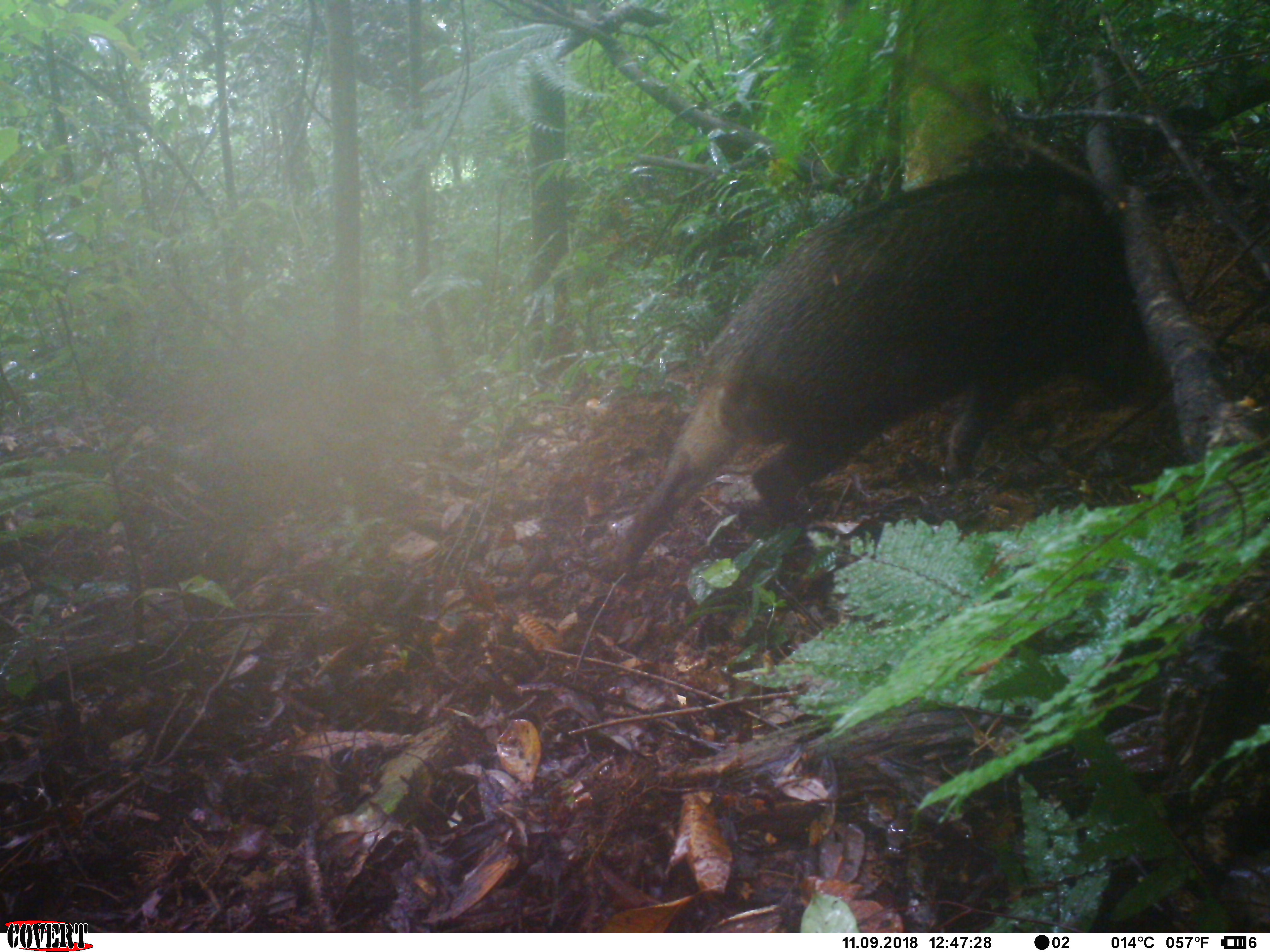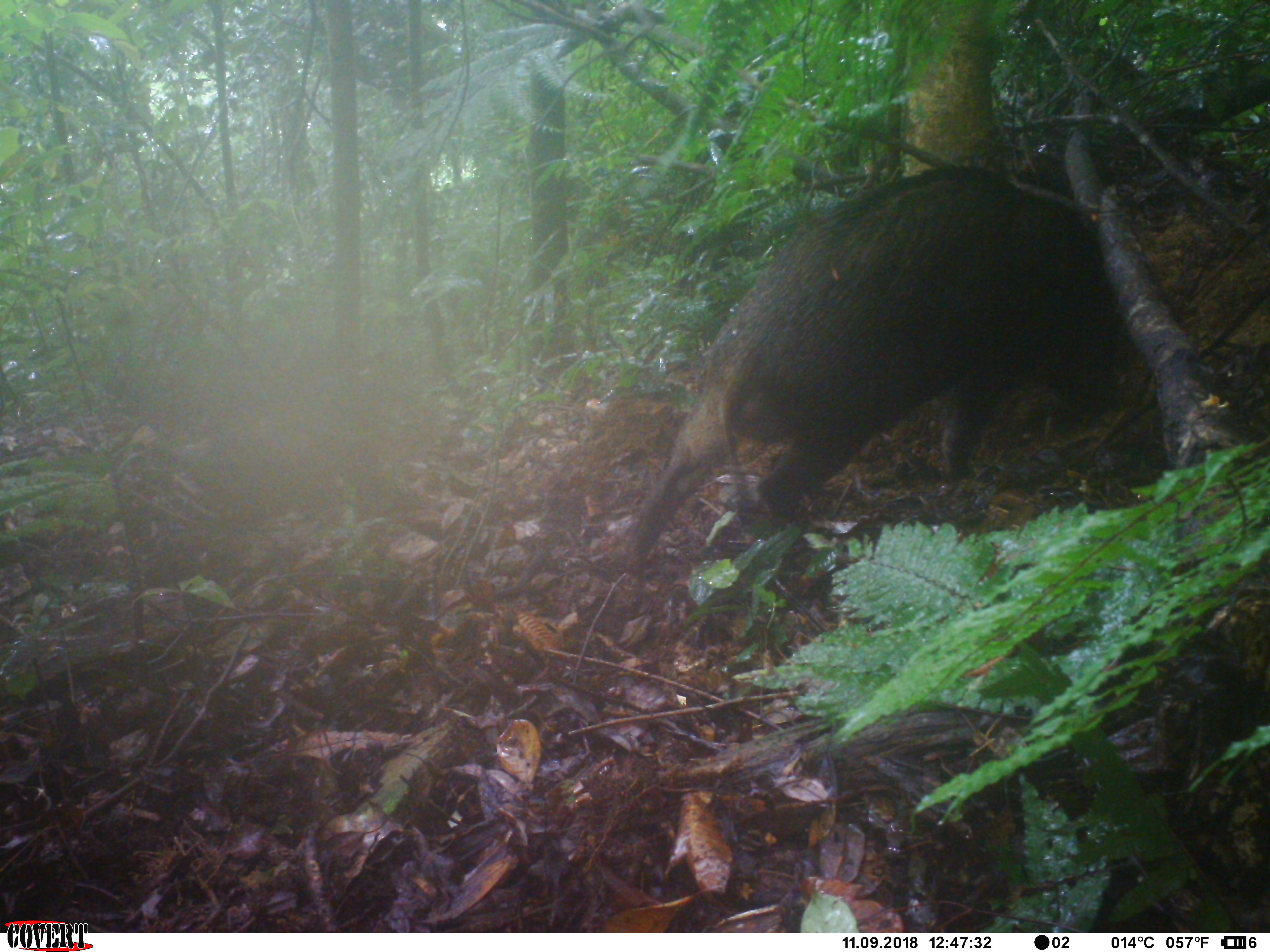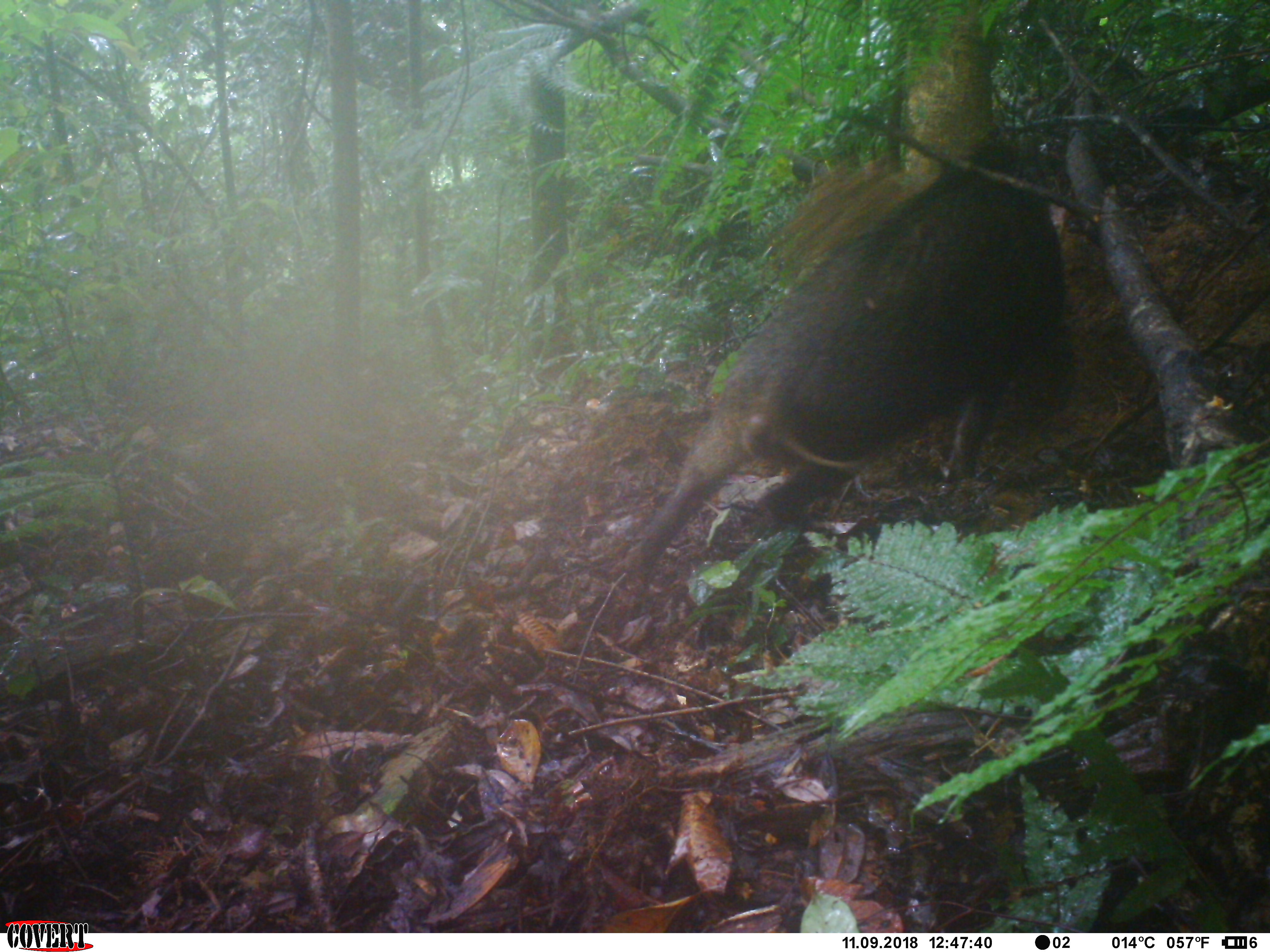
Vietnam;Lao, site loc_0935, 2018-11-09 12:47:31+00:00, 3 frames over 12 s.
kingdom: Animalia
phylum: Chordata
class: Mammalia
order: Artiodactyla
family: Suidae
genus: Sus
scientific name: Sus scrofa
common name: eurasian wild pig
Eurasian wild pig (Sus scrofa). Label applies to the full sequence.